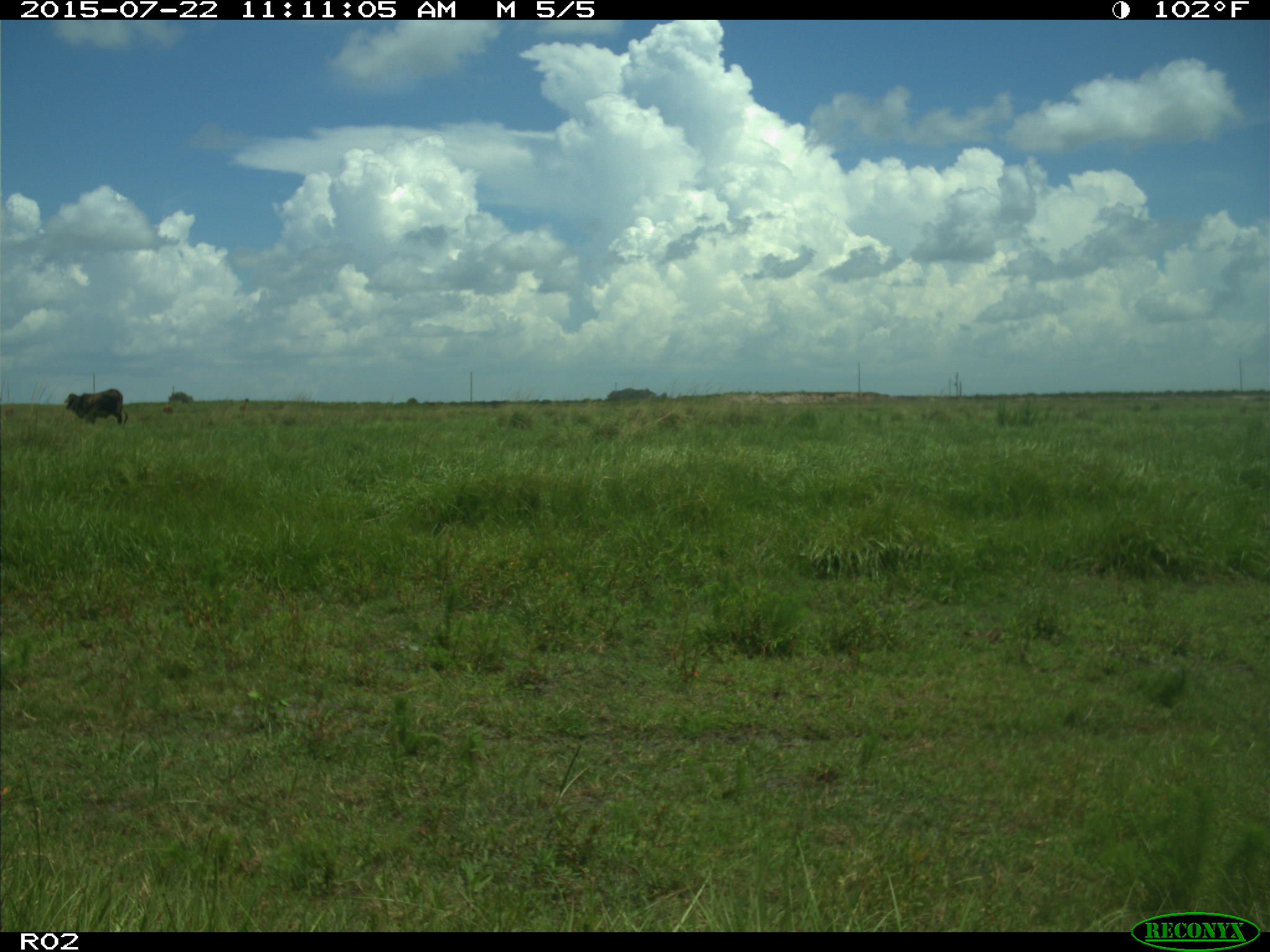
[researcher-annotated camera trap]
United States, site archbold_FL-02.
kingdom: Animalia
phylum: Chordata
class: Mammalia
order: Artiodactyla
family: Bovidae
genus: Bos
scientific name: Bos taurus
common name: domestic cow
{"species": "Bos taurus (domestic cow)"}